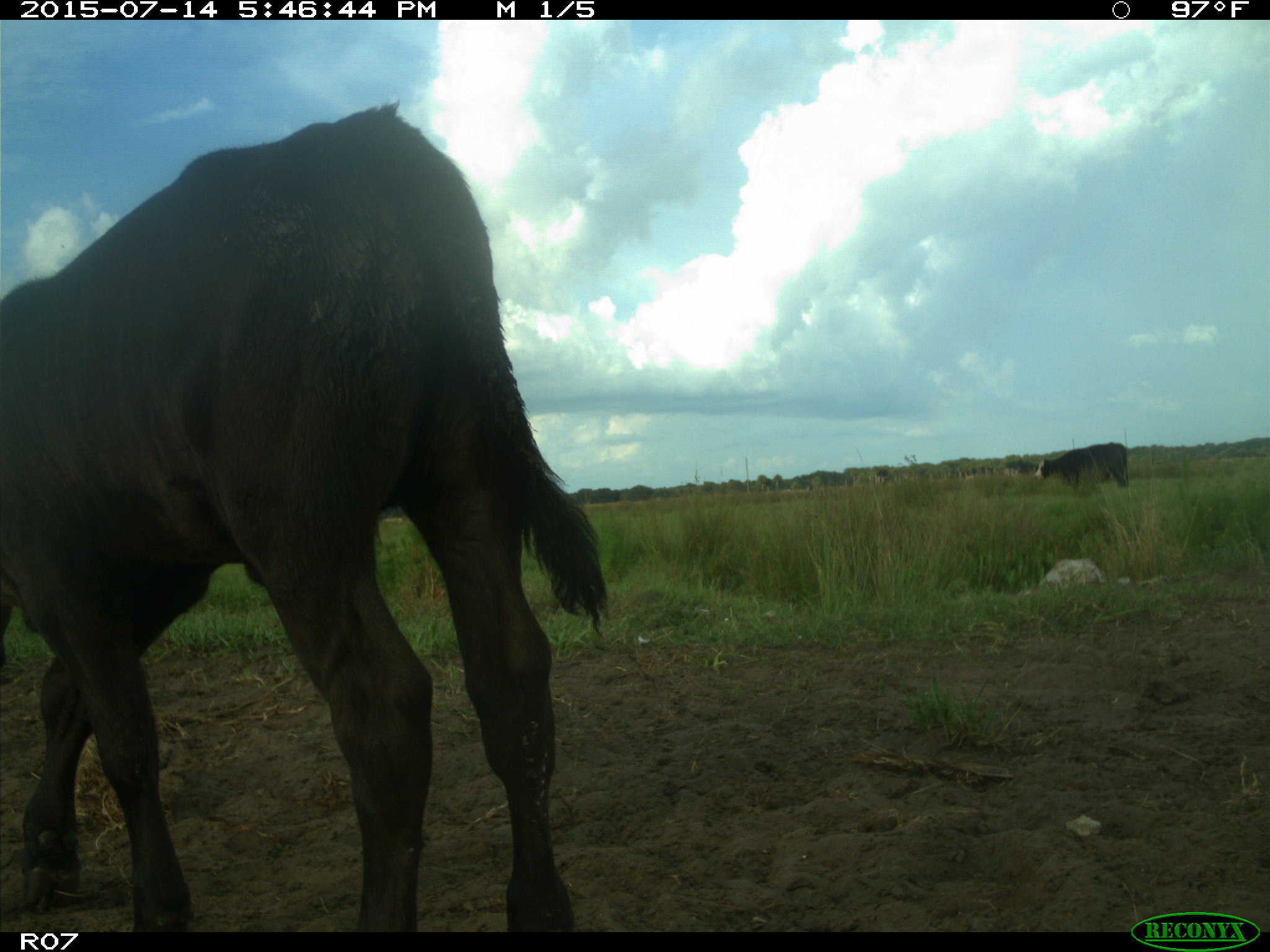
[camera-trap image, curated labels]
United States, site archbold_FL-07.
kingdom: Animalia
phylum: Chordata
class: Mammalia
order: Artiodactyla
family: Bovidae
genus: Bos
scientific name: Bos taurus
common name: domestic cow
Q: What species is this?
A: Bos taurus (domestic cow).